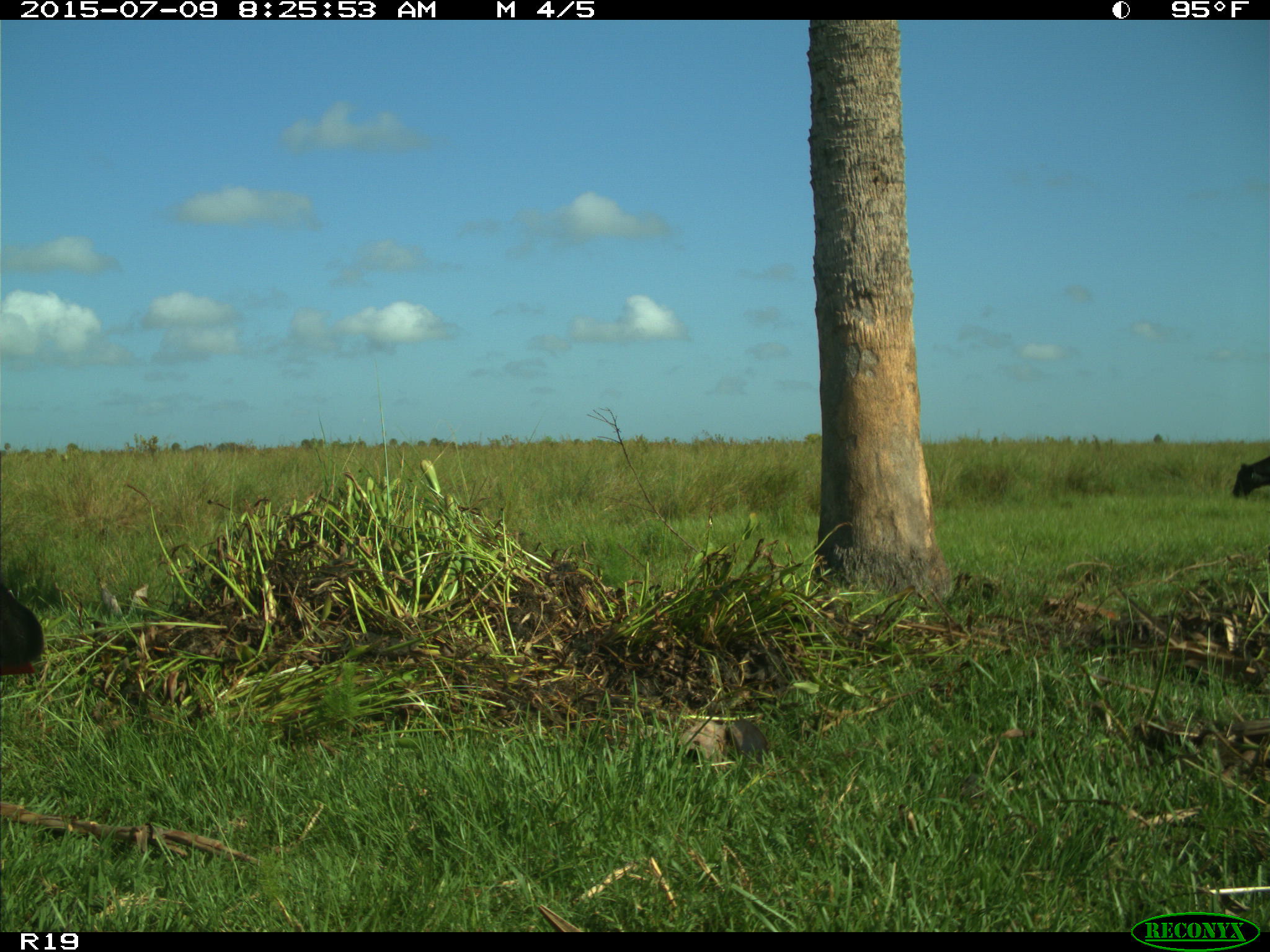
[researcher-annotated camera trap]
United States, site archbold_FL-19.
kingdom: Animalia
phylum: Chordata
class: Mammalia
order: Artiodactyla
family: Bovidae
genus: Bos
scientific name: Bos taurus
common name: domestic cow